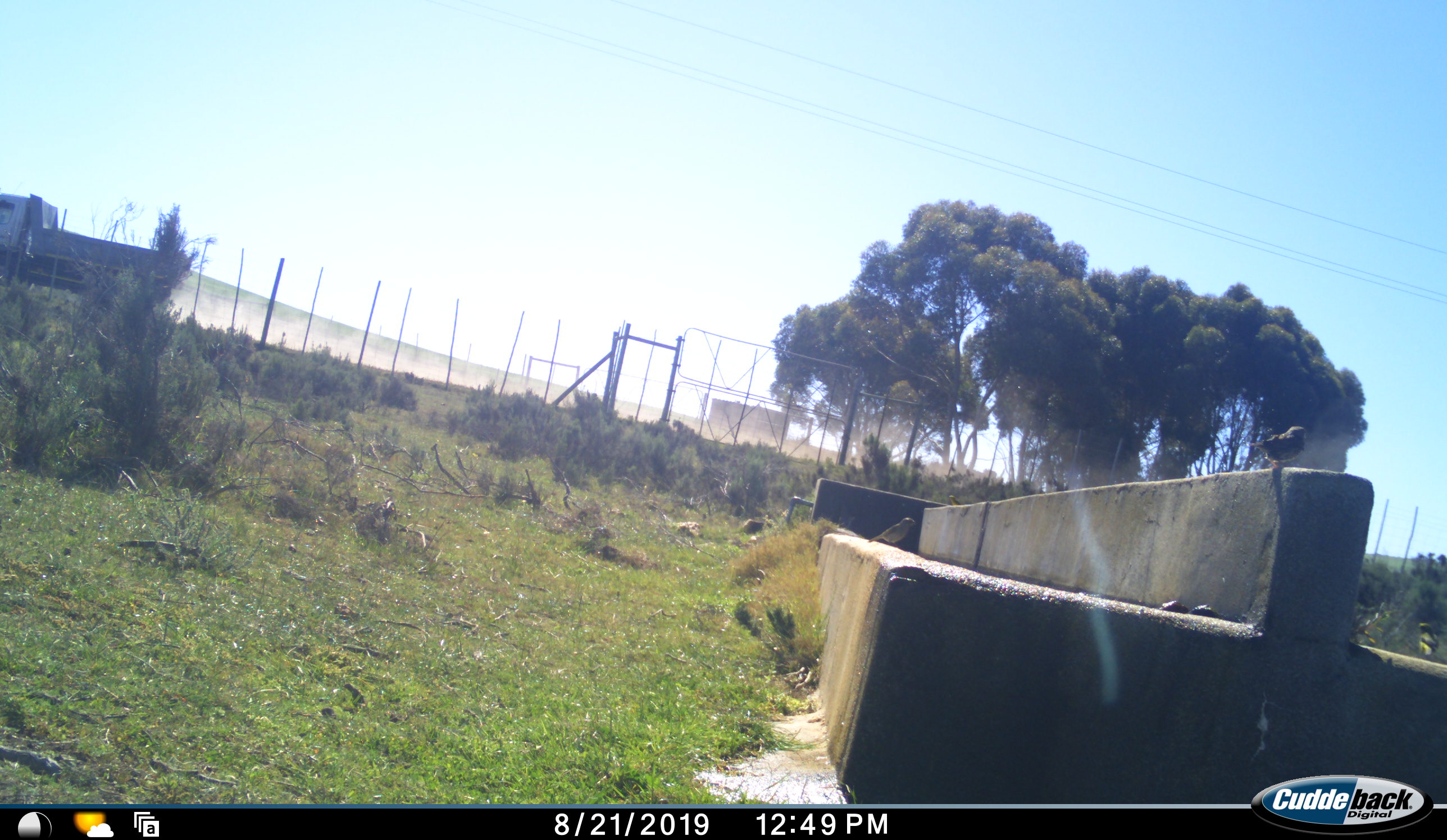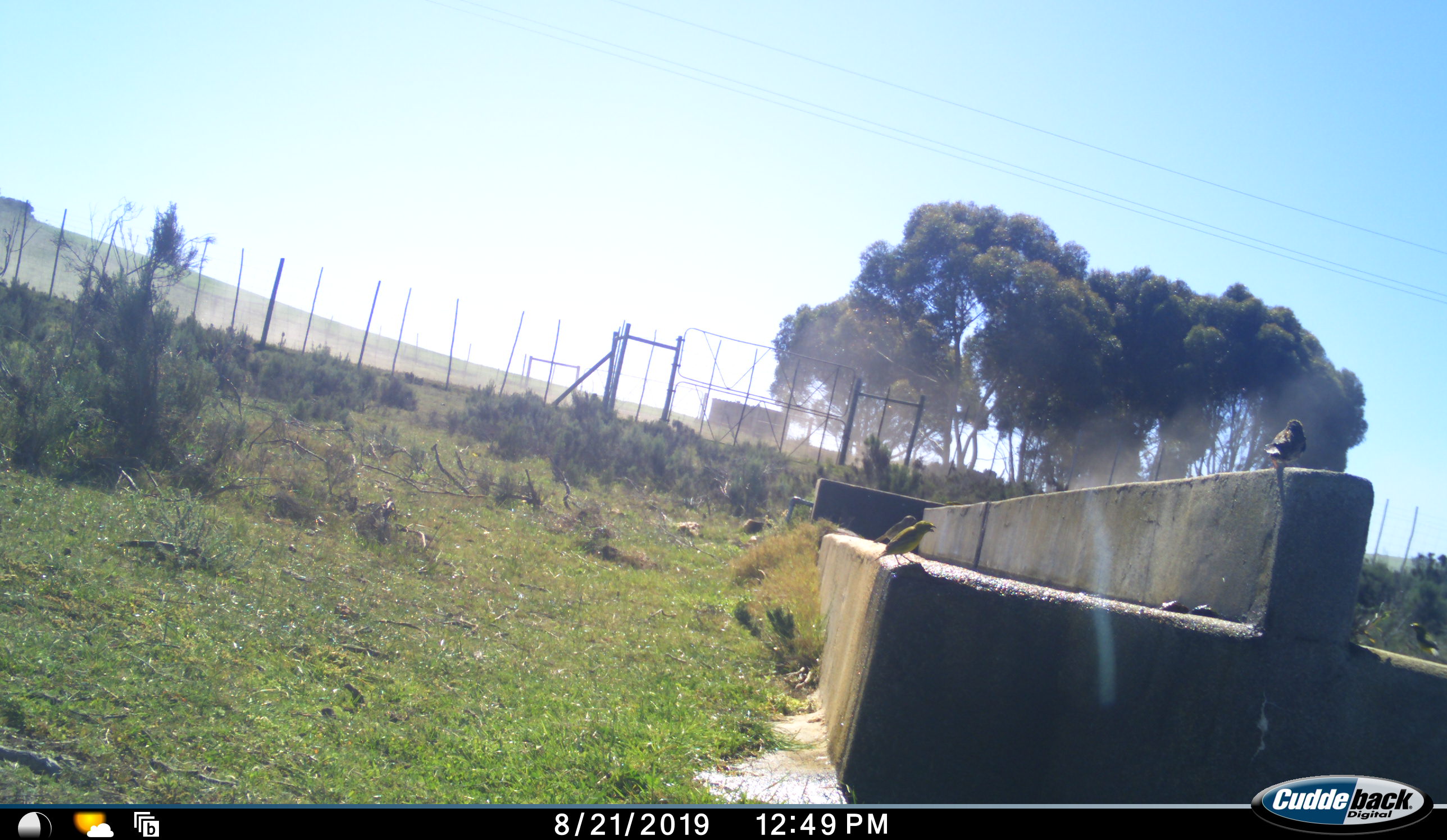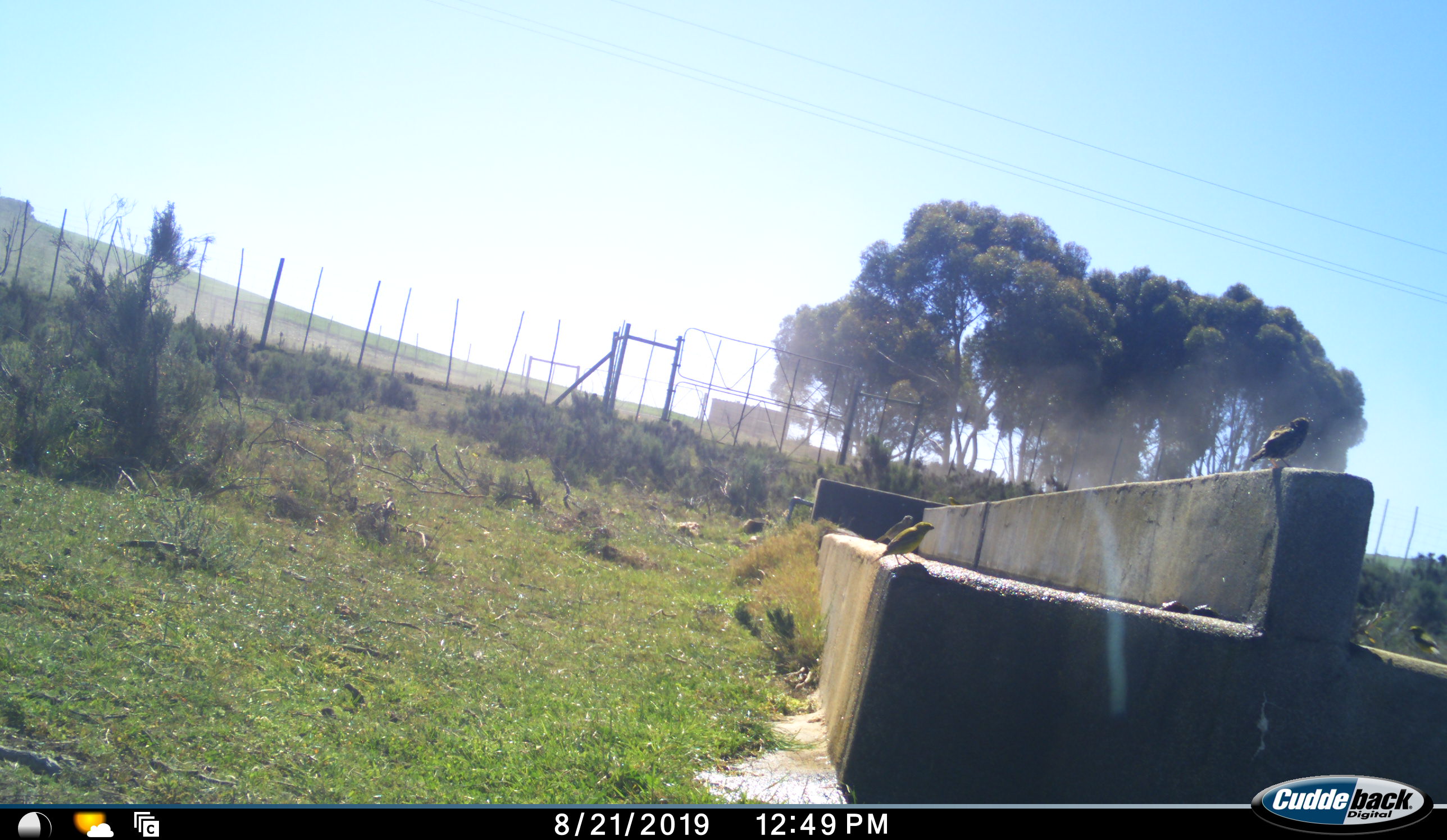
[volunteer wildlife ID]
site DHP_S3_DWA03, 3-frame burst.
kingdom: Animalia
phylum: Chordata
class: Aves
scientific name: Aves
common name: bird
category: birdother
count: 3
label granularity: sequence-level